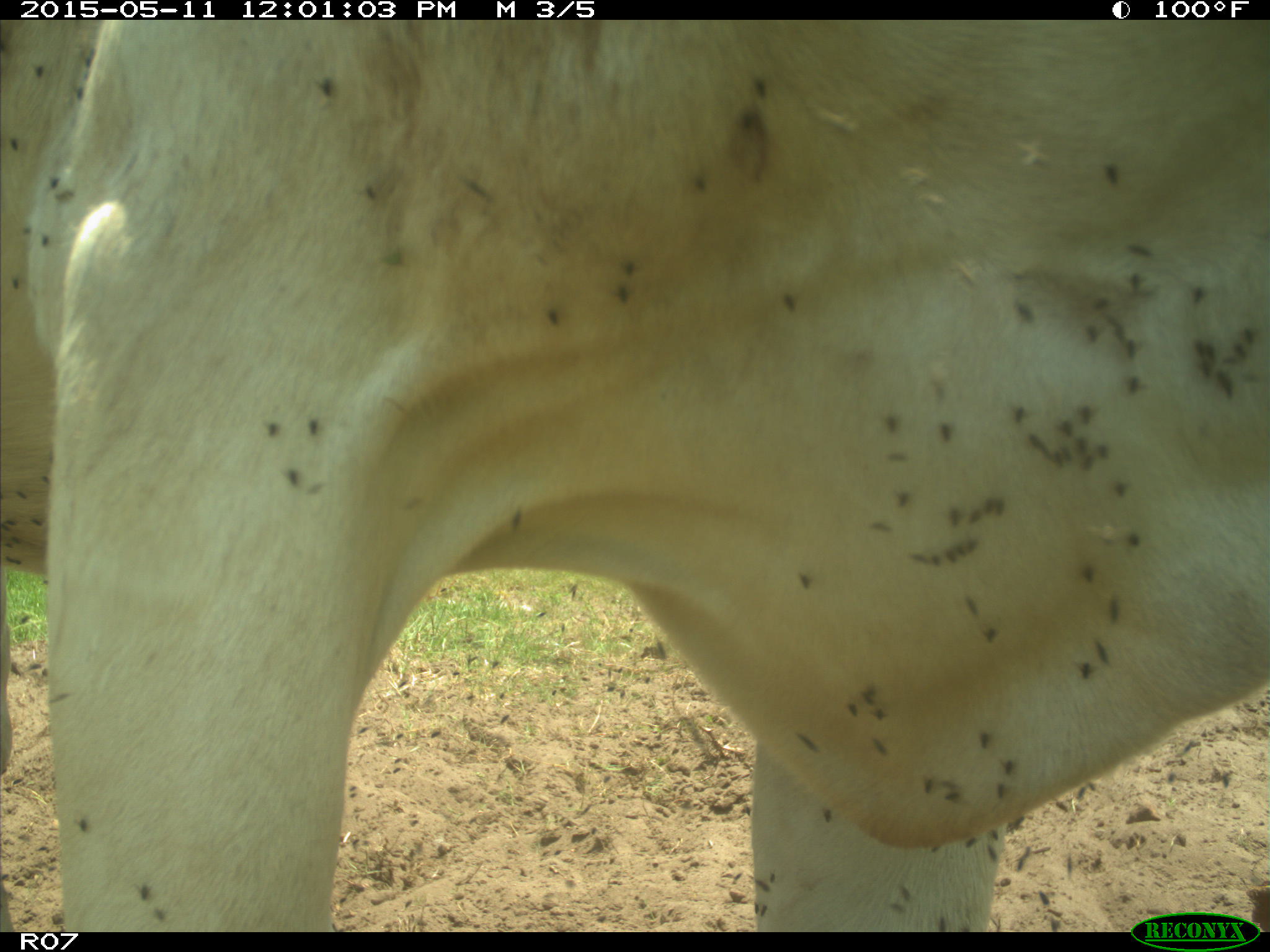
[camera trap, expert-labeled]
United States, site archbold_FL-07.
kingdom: Animalia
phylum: Chordata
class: Mammalia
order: Artiodactyla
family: Bovidae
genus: Bos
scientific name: Bos taurus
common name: domestic cow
Bos taurus (domestic cow).